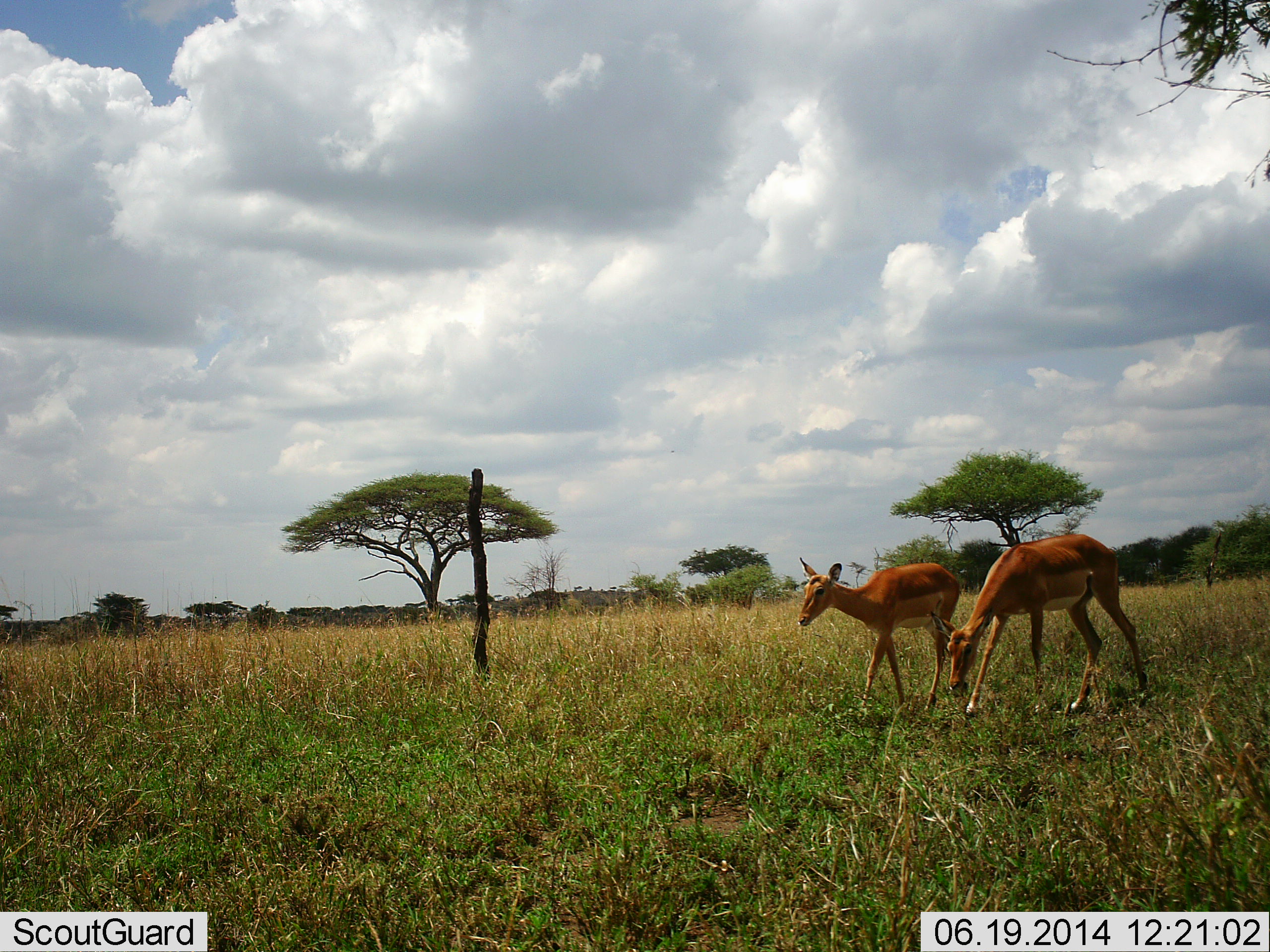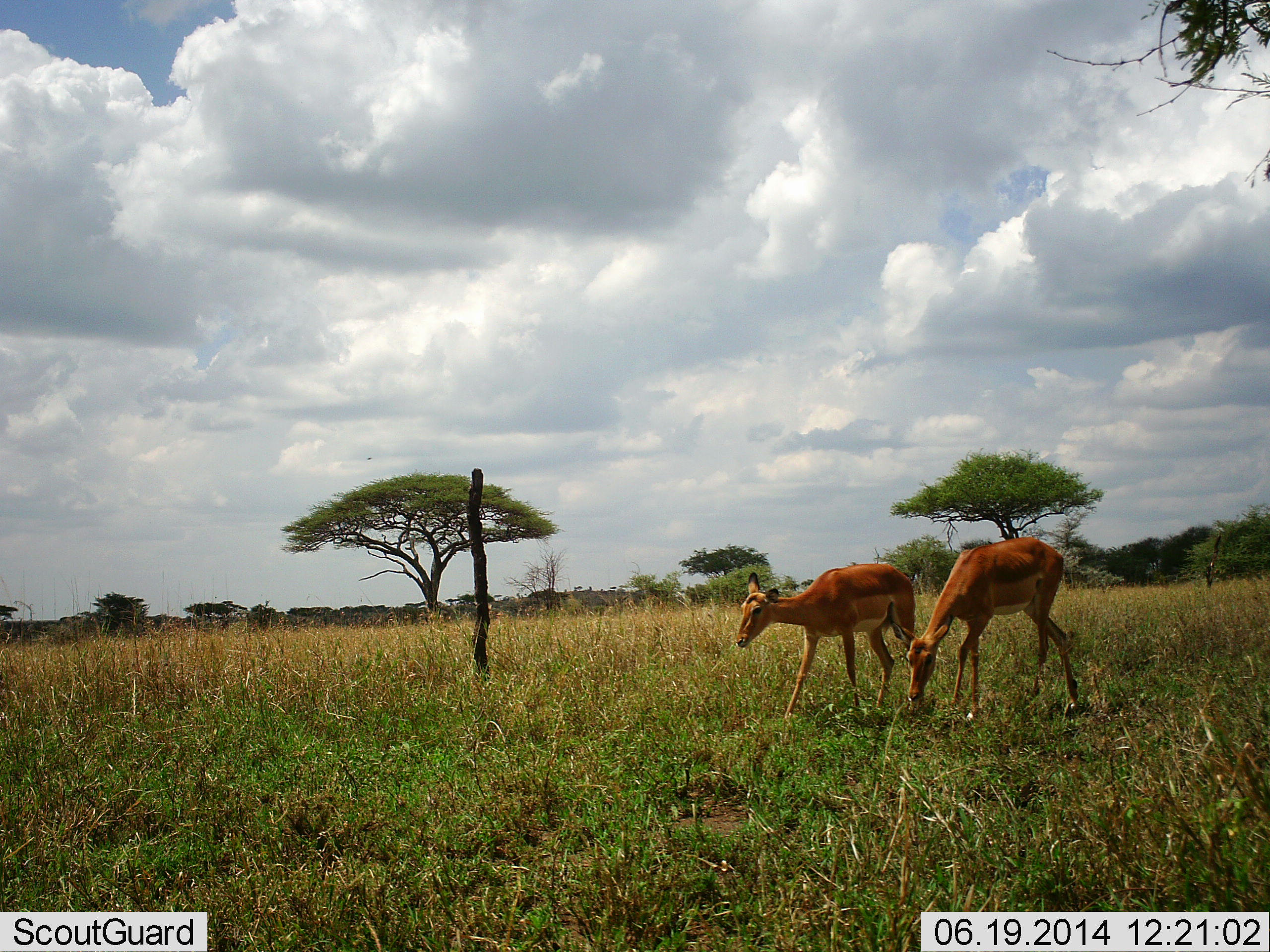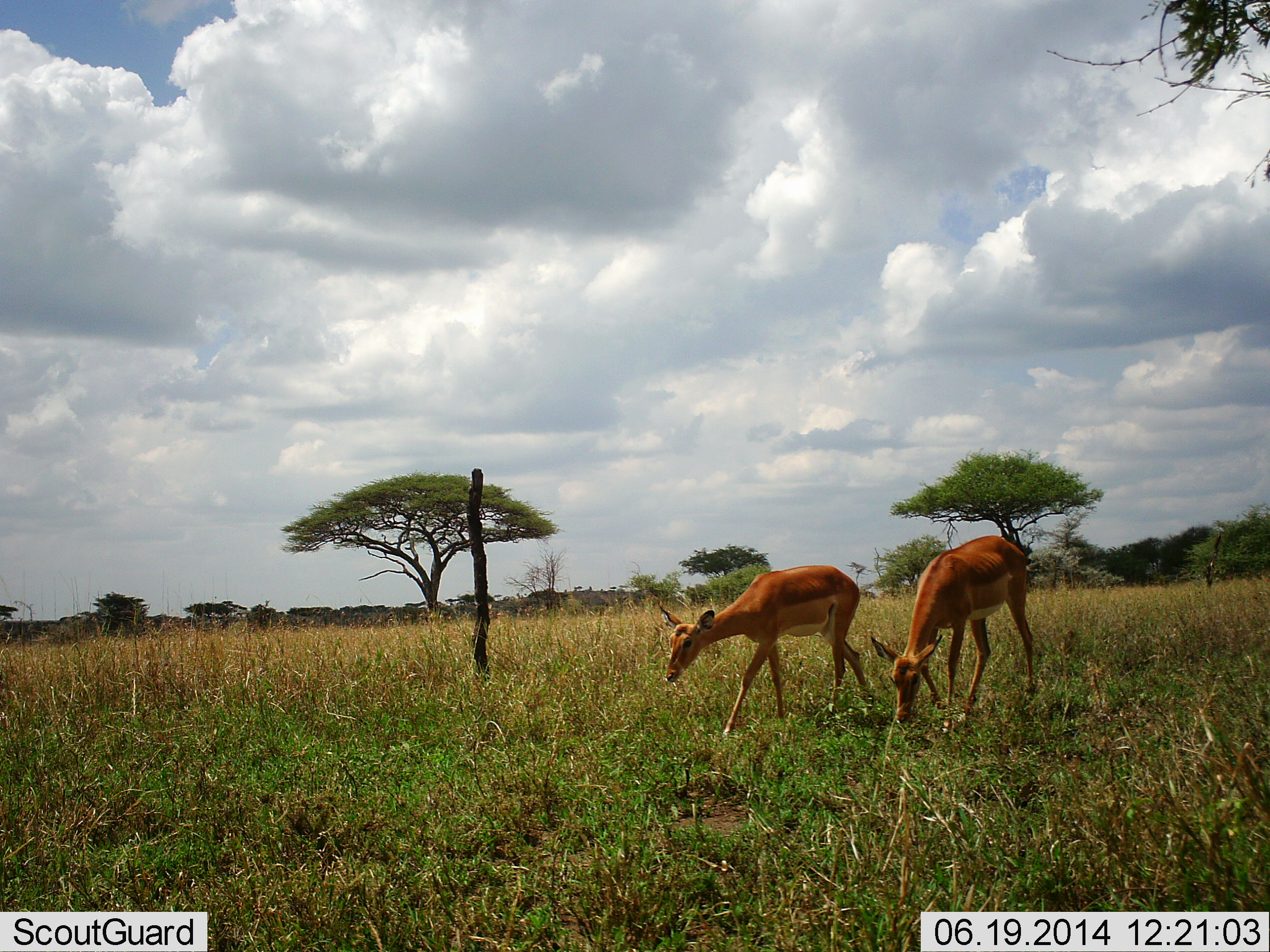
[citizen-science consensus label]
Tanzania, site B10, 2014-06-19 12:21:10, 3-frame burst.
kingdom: Animalia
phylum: Chordata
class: Mammalia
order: Artiodactyla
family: Bovidae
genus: Aepyceros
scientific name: Aepyceros melampus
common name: impala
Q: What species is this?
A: Impala (Aepyceros melampus).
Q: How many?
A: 2.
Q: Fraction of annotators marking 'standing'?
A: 12%.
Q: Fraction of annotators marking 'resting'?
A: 0%.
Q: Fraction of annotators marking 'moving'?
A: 88%.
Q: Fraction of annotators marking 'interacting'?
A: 0%.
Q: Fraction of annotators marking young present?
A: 0%.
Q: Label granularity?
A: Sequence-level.